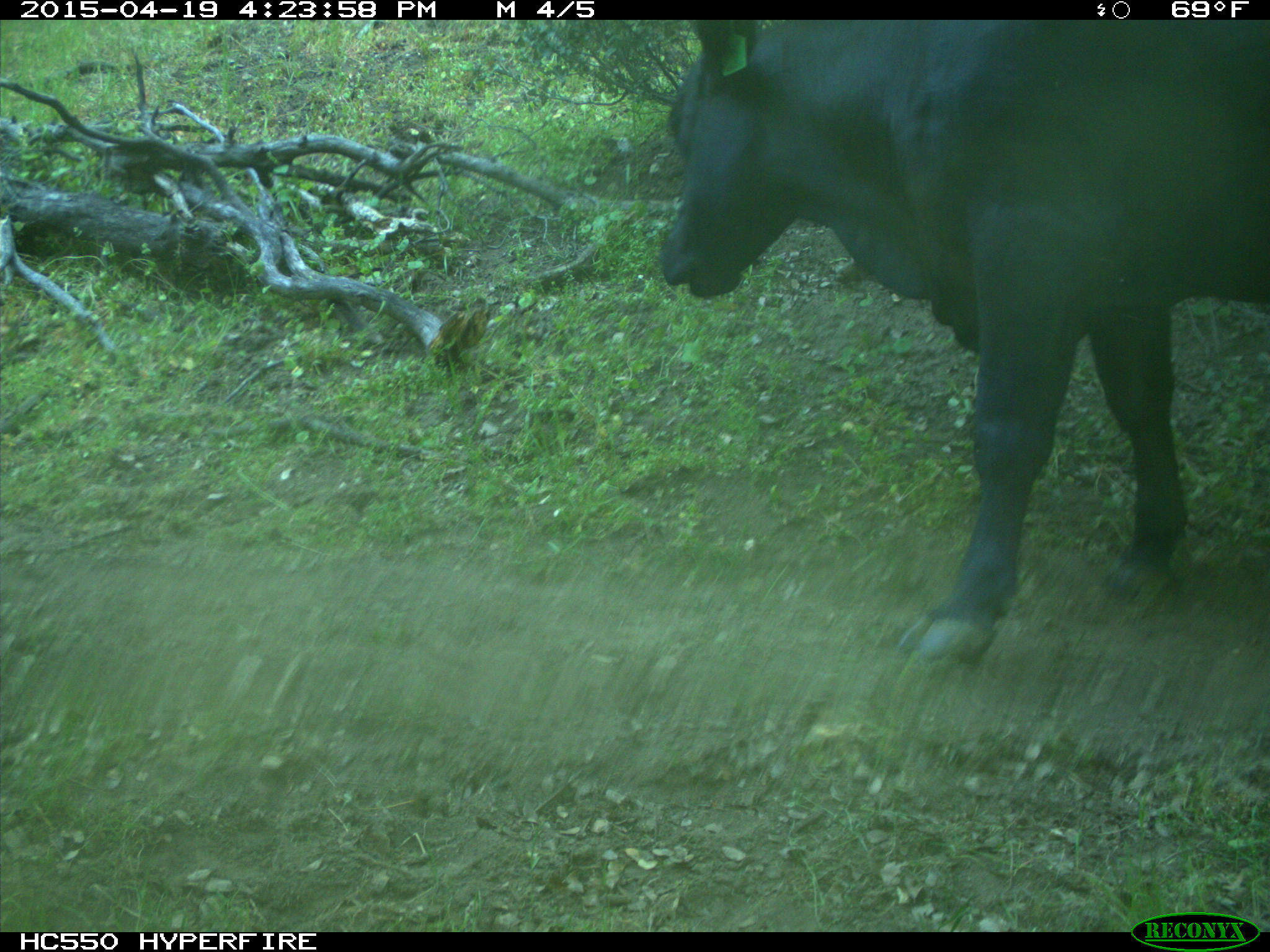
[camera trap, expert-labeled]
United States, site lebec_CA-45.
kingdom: Animalia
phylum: Chordata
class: Mammalia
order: Artiodactyla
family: Bovidae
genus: Bos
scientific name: Bos taurus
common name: domestic cow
Bos taurus (domestic cow).